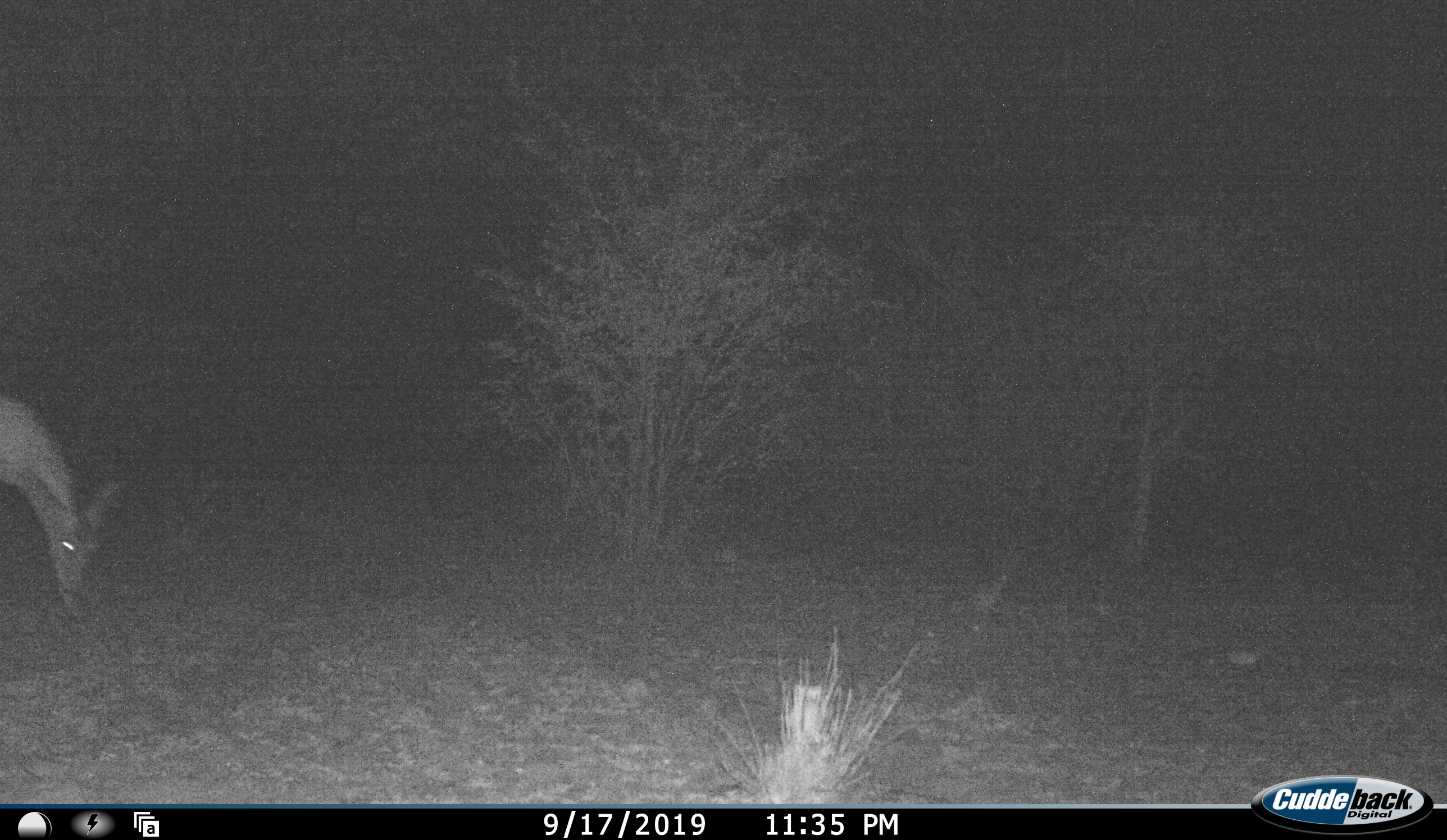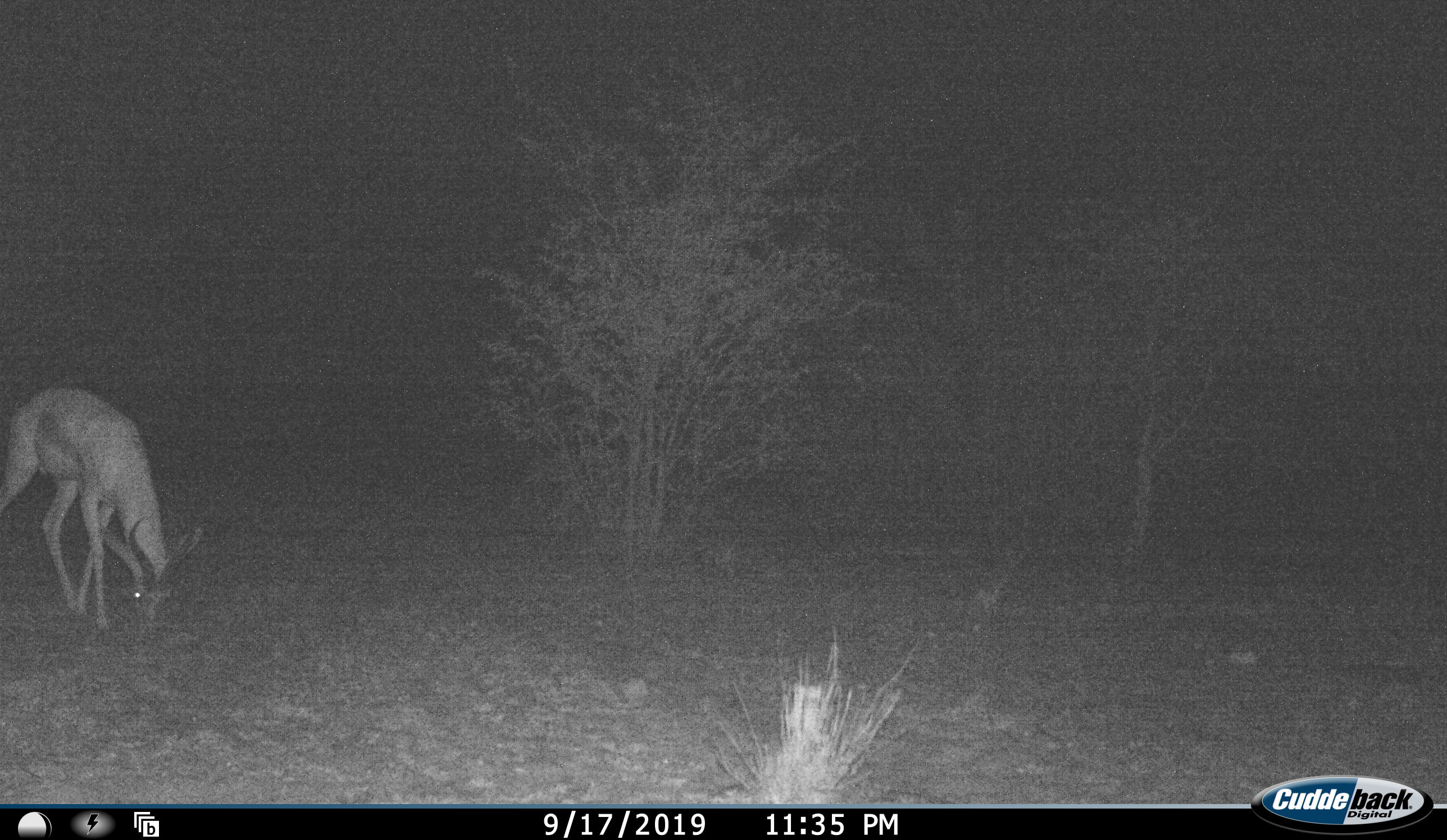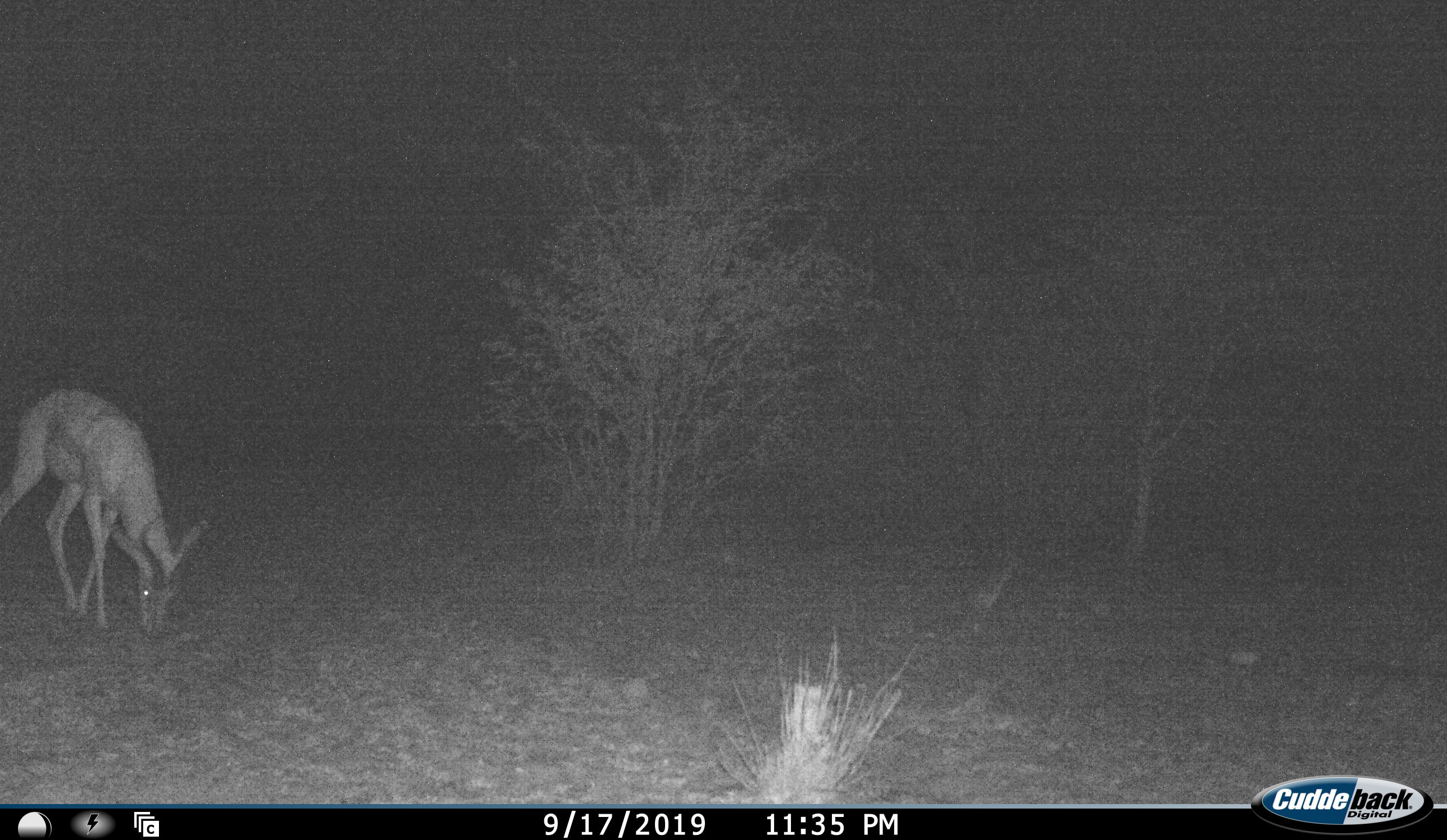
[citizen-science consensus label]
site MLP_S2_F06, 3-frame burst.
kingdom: Animalia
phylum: Chordata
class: Mammalia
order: Artiodactyla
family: Bovidae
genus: Antidorcas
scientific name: Antidorcas marsupialis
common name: springbok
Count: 1.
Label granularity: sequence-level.